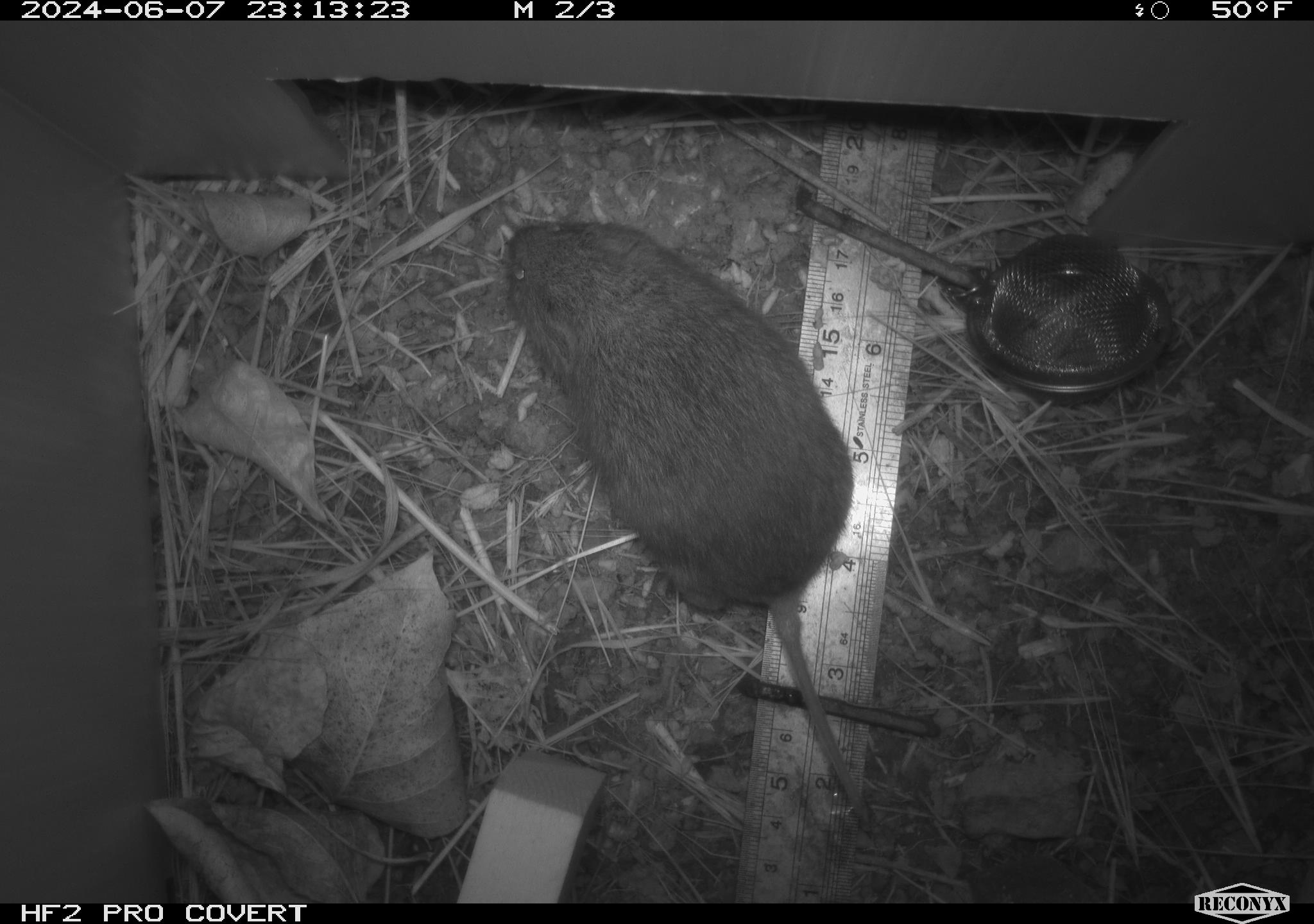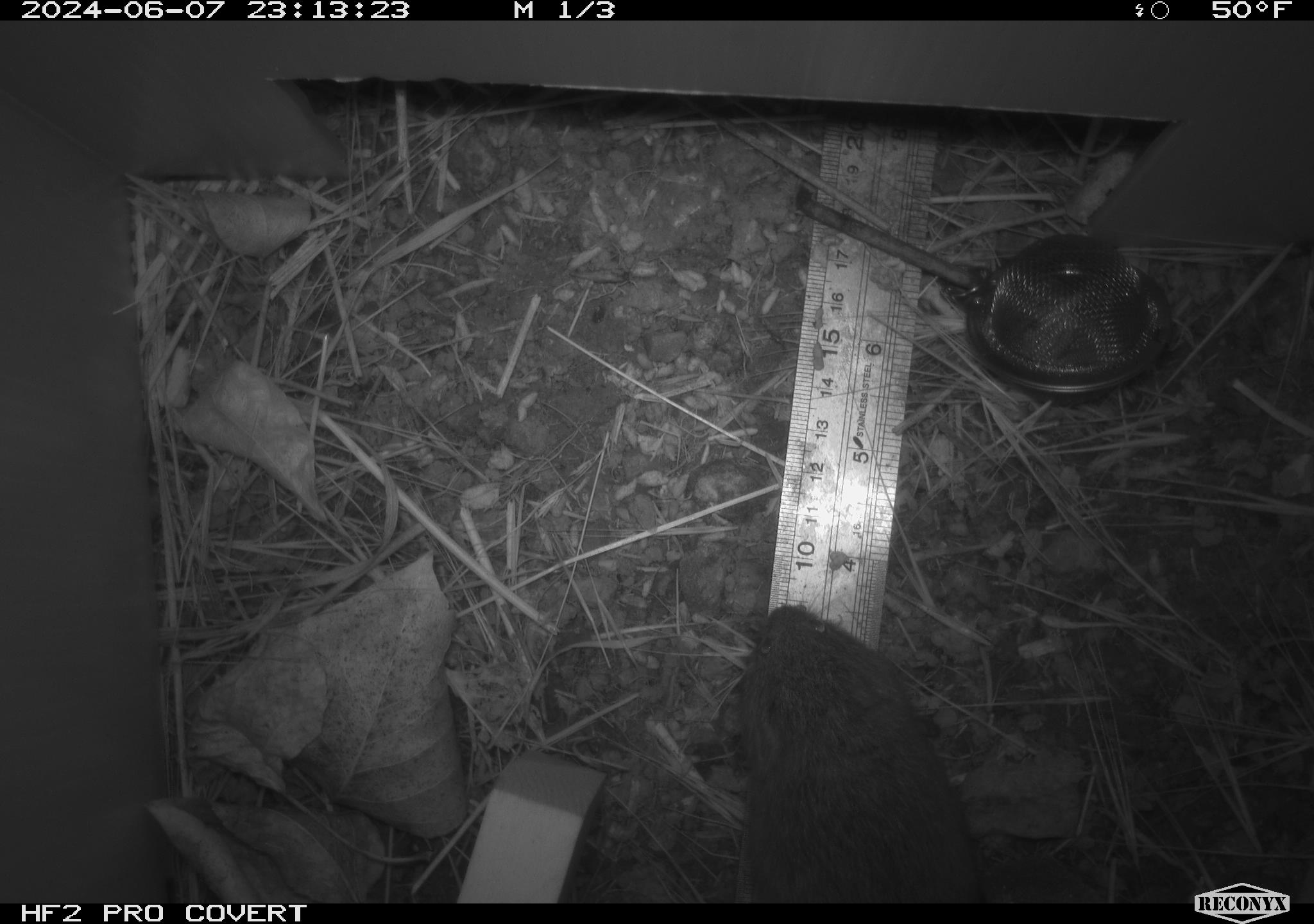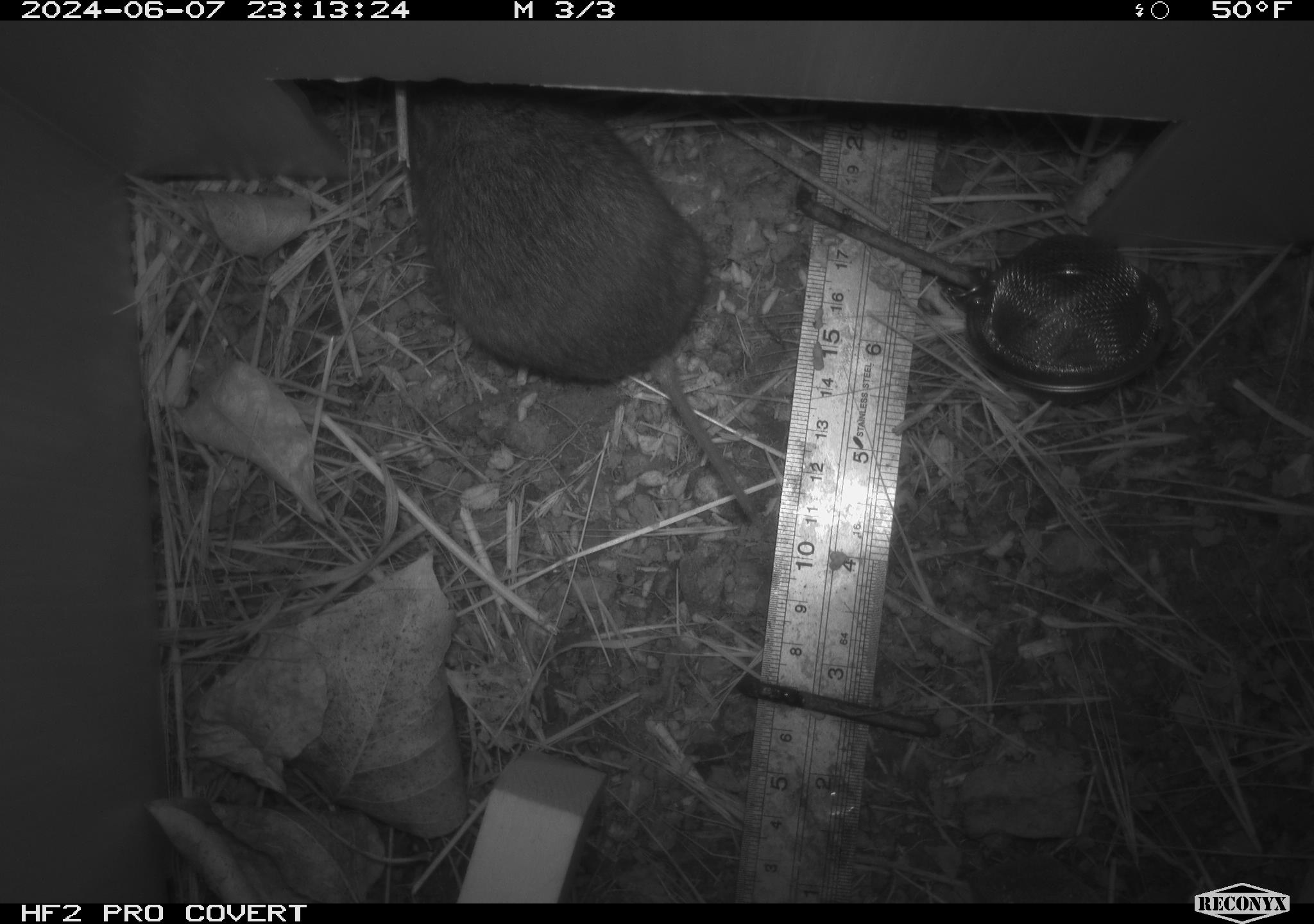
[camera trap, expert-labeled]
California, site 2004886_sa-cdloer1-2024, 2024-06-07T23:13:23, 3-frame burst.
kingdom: Animalia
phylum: Chordata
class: Mammalia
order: Rodentia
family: Cricetidae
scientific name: Arvicolinae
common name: voles, lemmings, and muskrats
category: arvicolinae subfamily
Arvicolinae subfamily (voles, lemmings, and muskrats) (Arvicolinae).